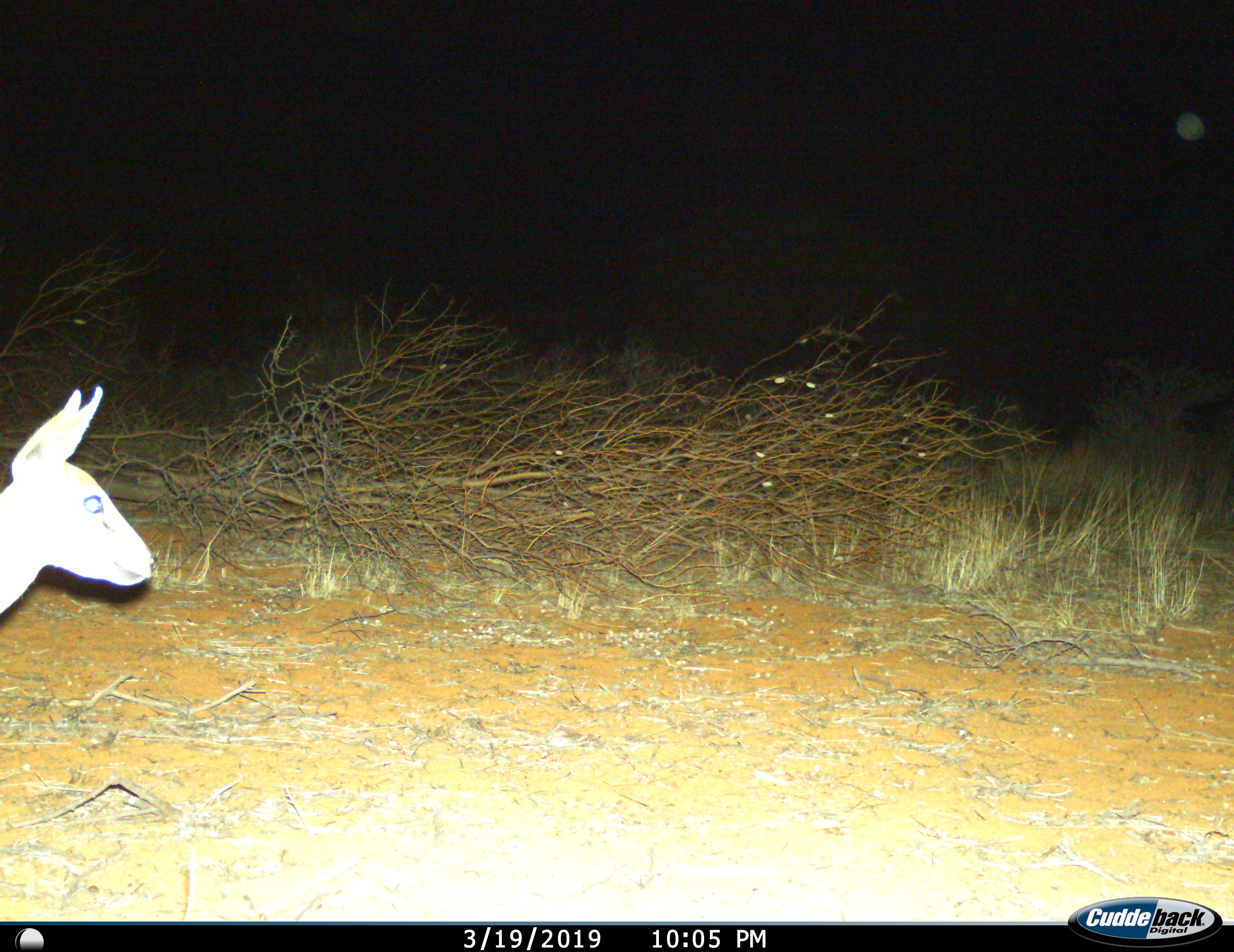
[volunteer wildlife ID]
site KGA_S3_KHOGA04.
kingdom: Animalia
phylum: Chordata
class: Mammalia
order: Artiodactyla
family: Bovidae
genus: Sylvicapra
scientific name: Sylvicapra grimmia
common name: common duiker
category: duikercommongrey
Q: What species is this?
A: Duikercommongrey (common duiker) (Sylvicapra grimmia).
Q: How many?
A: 1.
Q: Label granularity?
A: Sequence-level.